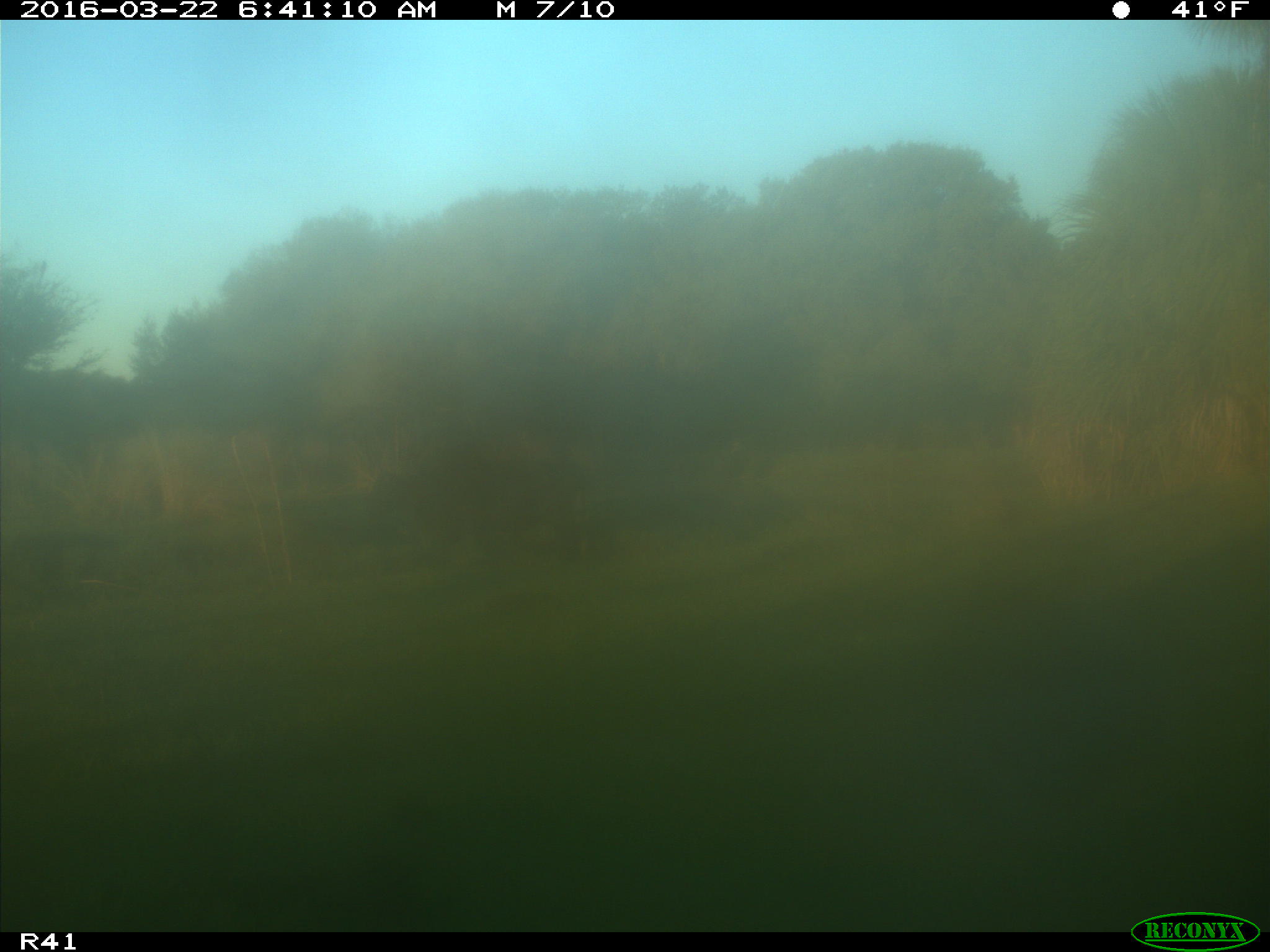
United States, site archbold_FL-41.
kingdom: Animalia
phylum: Chordata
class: Mammalia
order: Artiodactyla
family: Bovidae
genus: Bos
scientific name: Bos taurus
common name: domestic cow